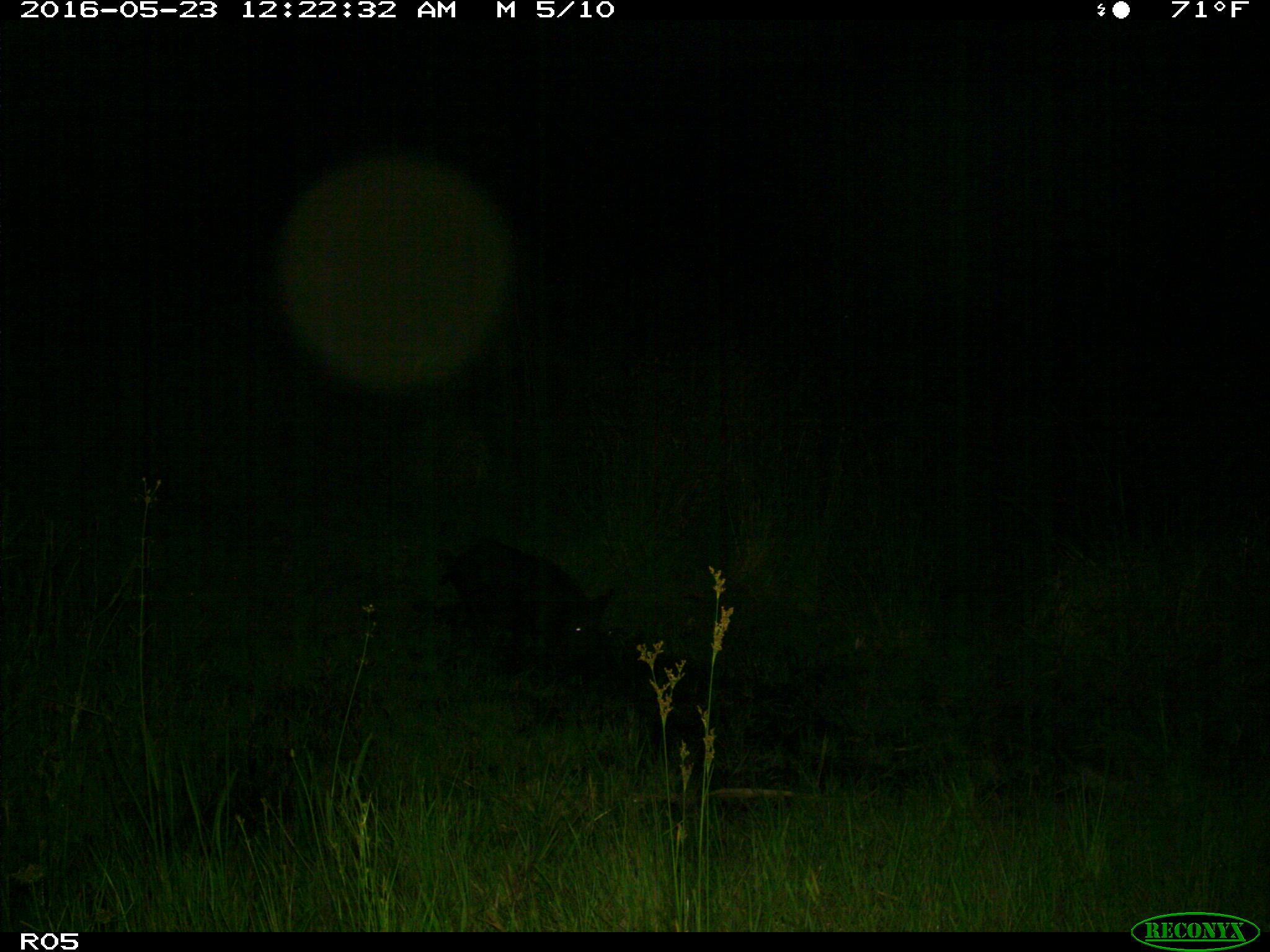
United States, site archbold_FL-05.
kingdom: Animalia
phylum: Chordata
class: Mammalia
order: Artiodactyla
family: Suidae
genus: Sus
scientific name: Sus scrofa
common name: wild boar